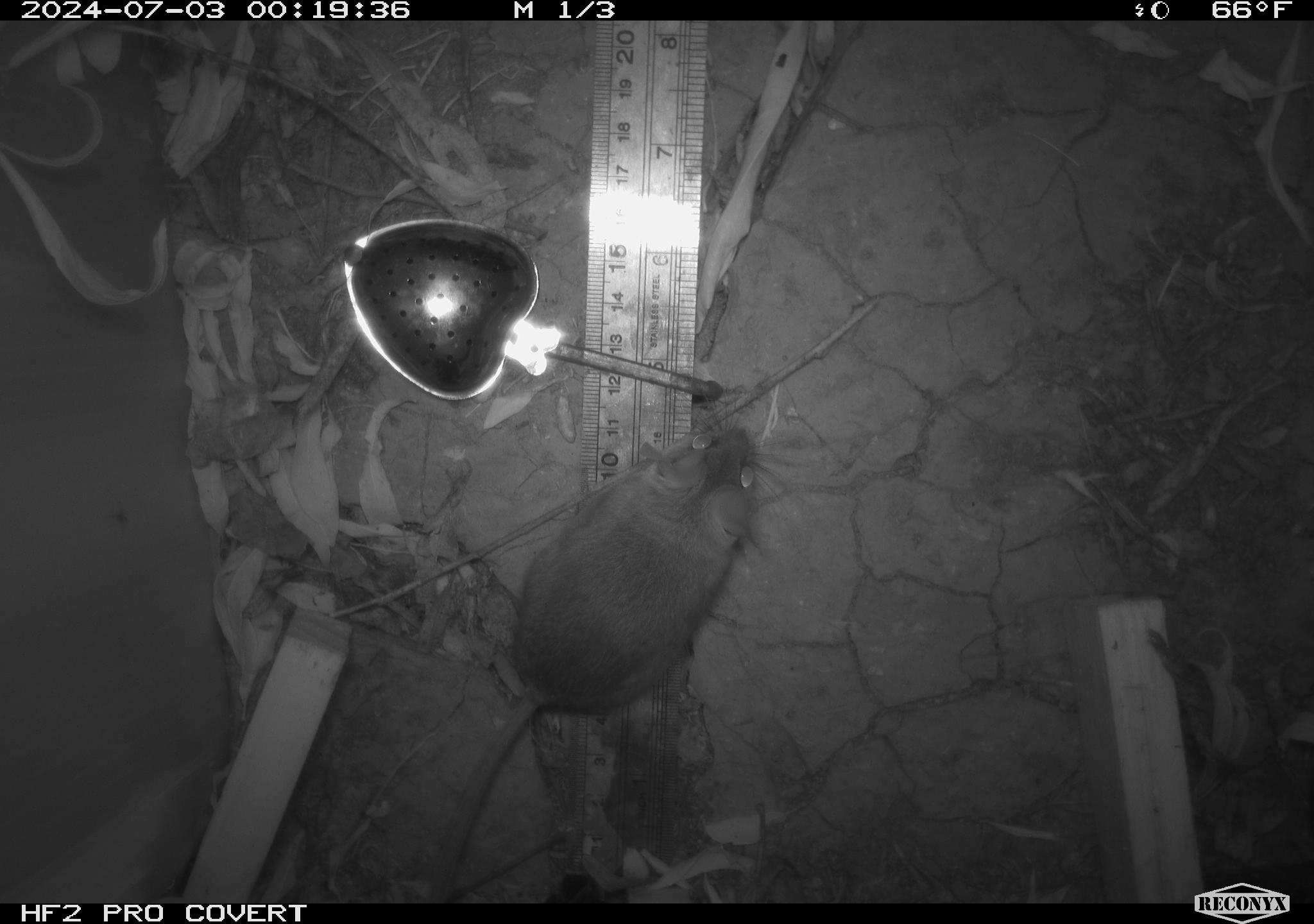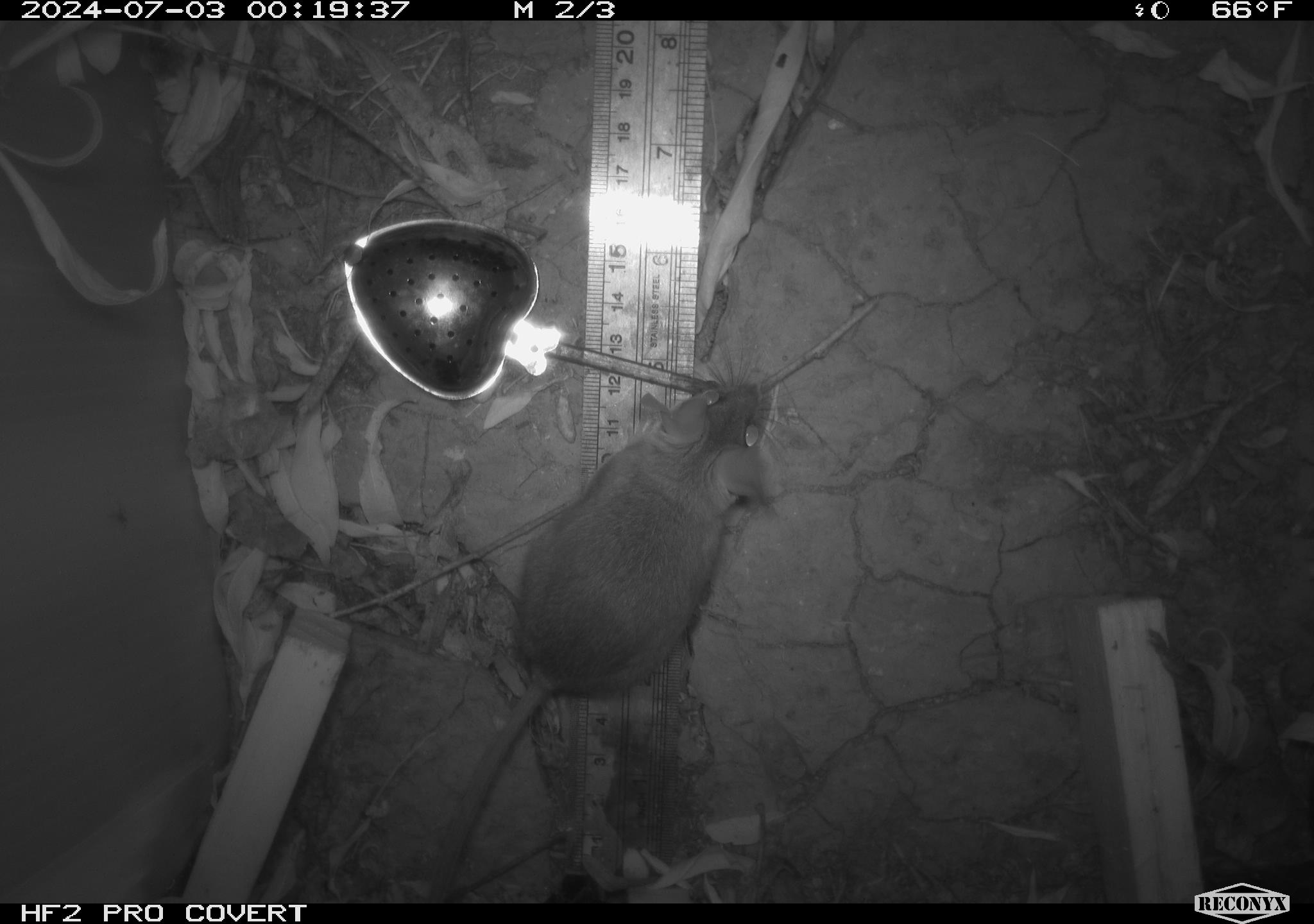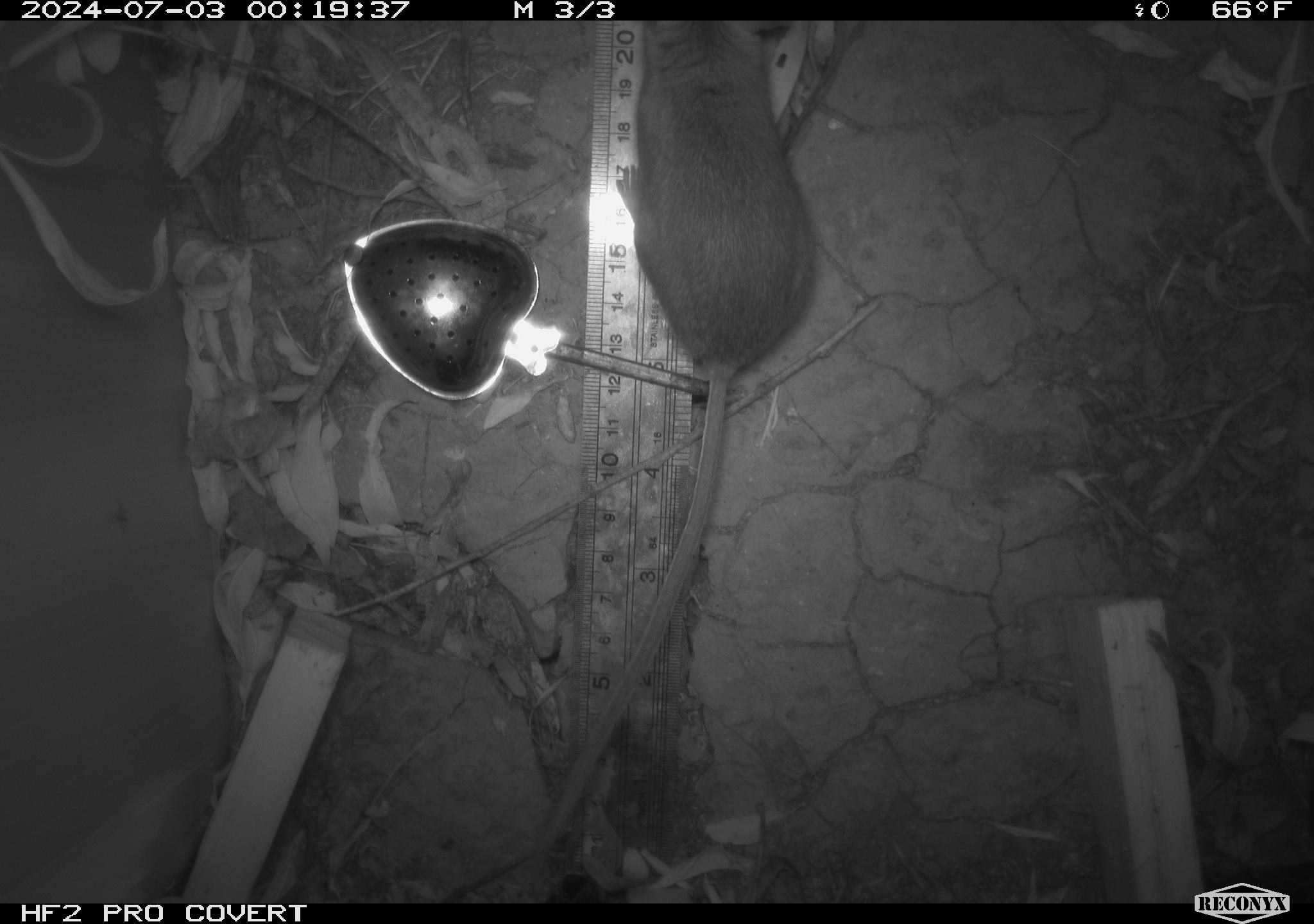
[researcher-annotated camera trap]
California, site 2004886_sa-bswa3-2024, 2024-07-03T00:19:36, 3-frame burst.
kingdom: Animalia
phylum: Chordata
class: Mammalia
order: Rodentia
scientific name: Rodentia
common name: mouse species